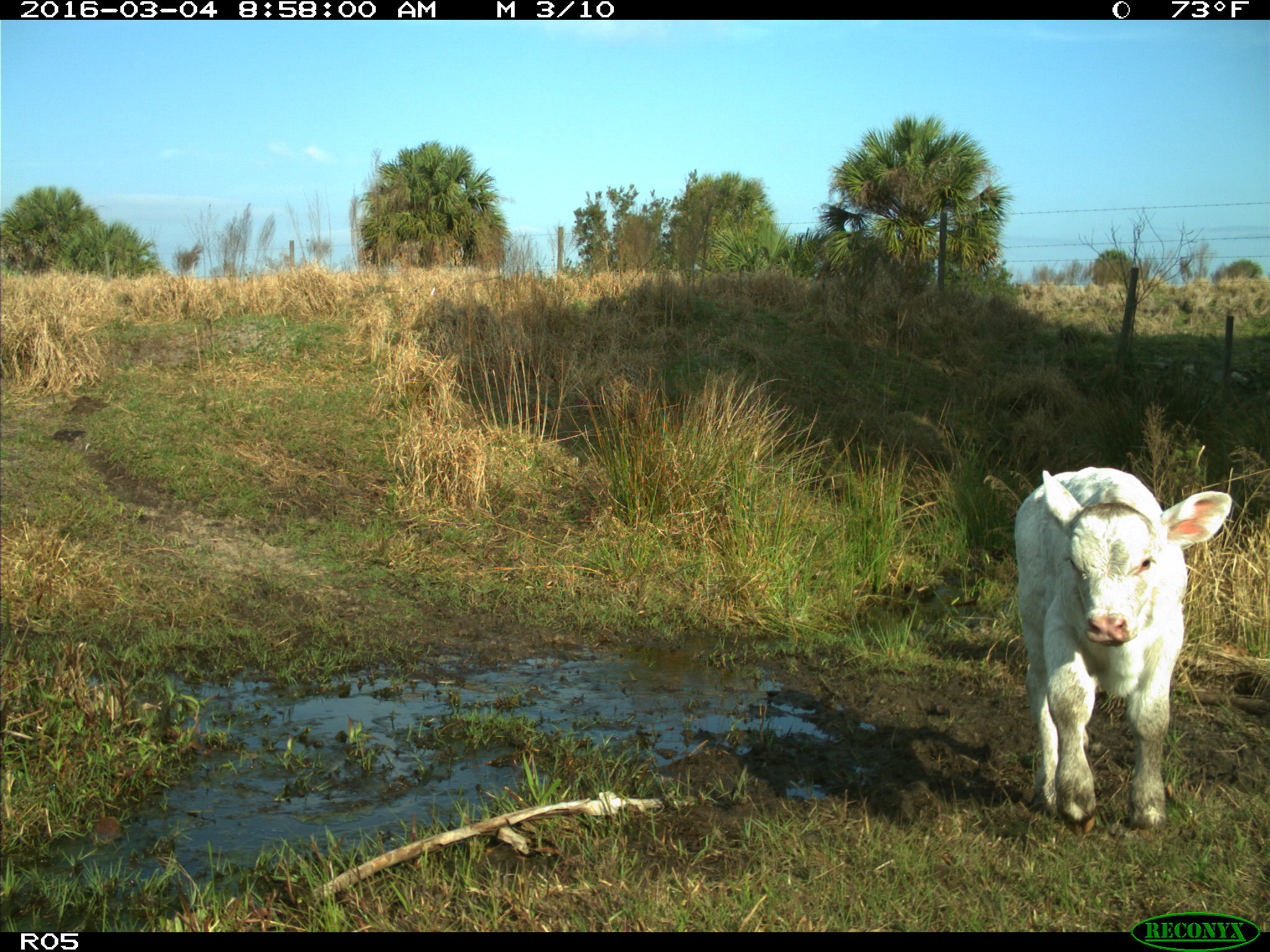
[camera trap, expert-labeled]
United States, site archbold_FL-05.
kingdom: Animalia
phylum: Chordata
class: Mammalia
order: Artiodactyla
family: Bovidae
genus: Bos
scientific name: Bos taurus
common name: domestic cow